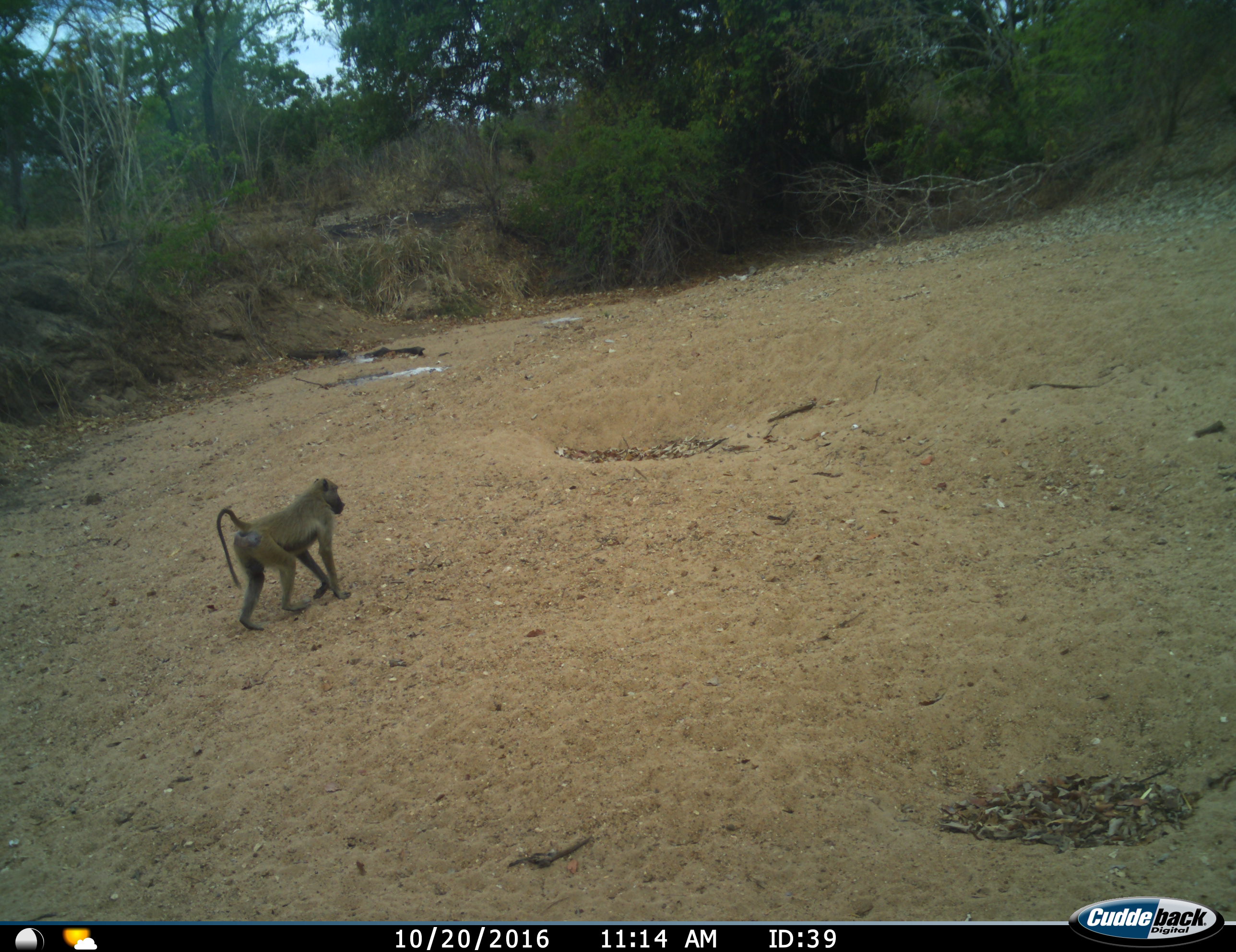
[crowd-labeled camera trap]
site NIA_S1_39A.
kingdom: Animalia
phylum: Chordata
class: Mammalia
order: Primates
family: Cercopithecidae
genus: Papio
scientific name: Papio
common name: baboon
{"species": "baboon (Papio)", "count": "1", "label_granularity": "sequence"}